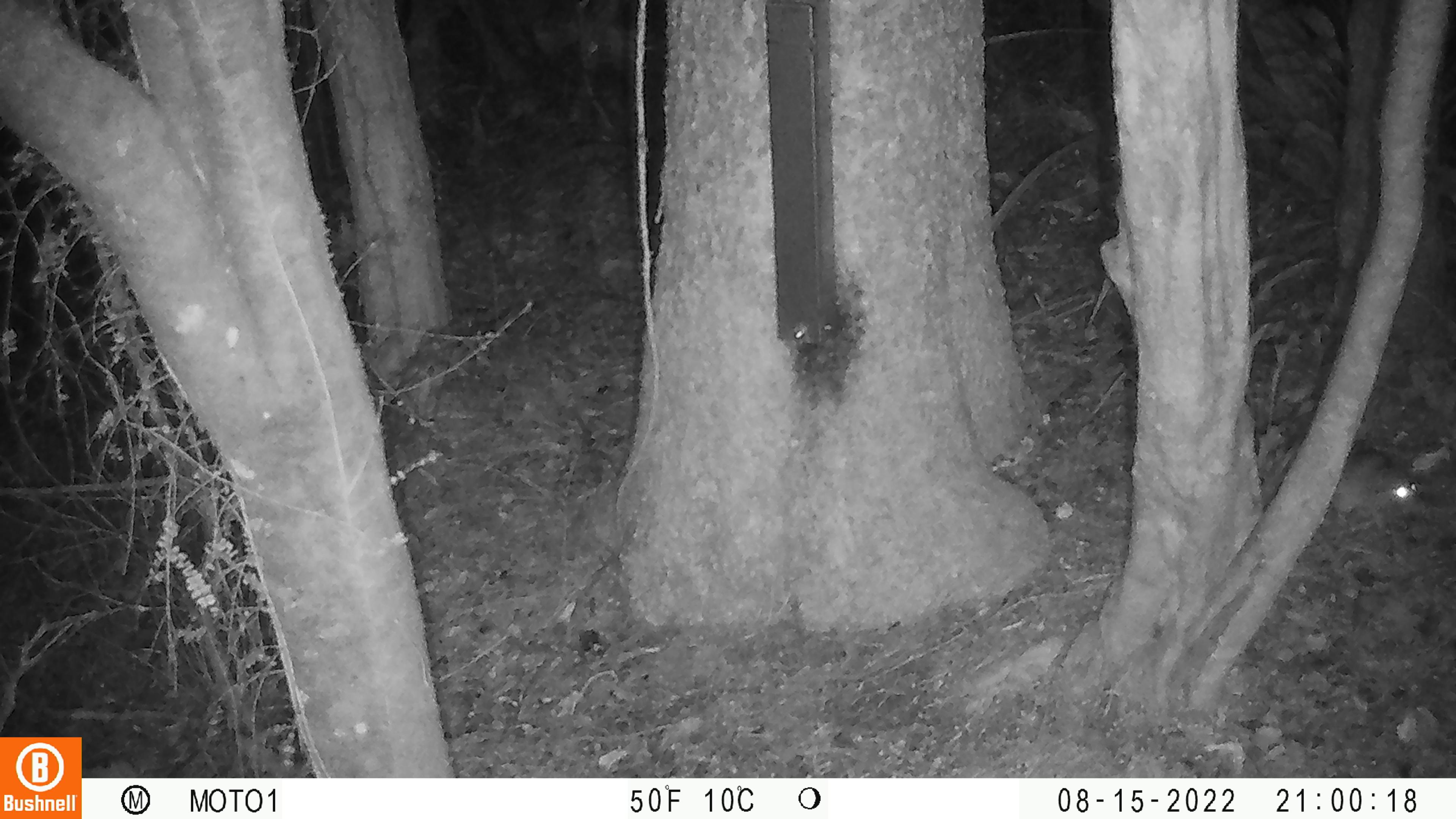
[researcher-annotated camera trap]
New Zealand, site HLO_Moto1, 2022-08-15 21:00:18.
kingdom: Animalia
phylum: Chordata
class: Mammalia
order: Rodentia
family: Muridae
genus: Rattus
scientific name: Rattus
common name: rat